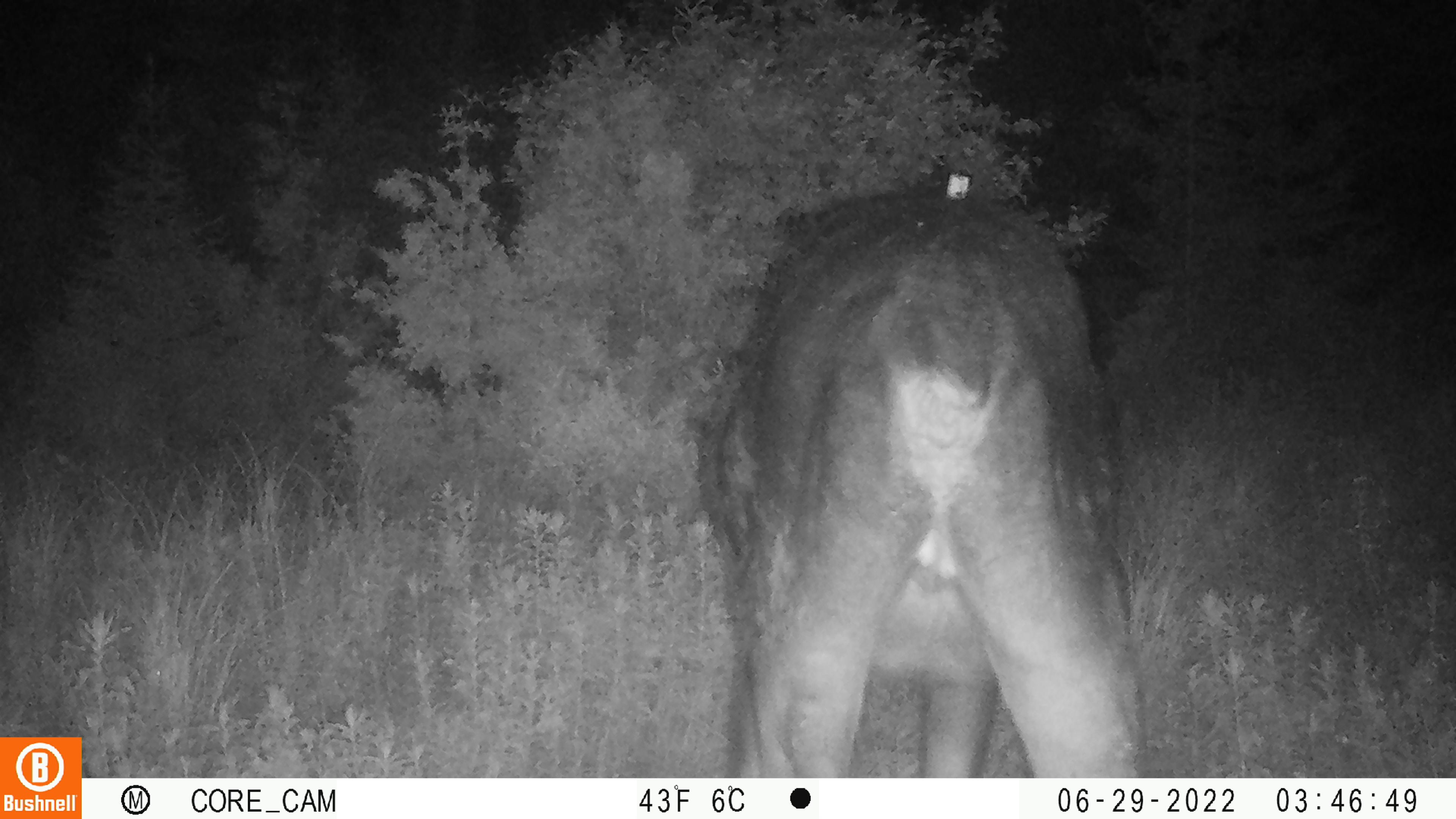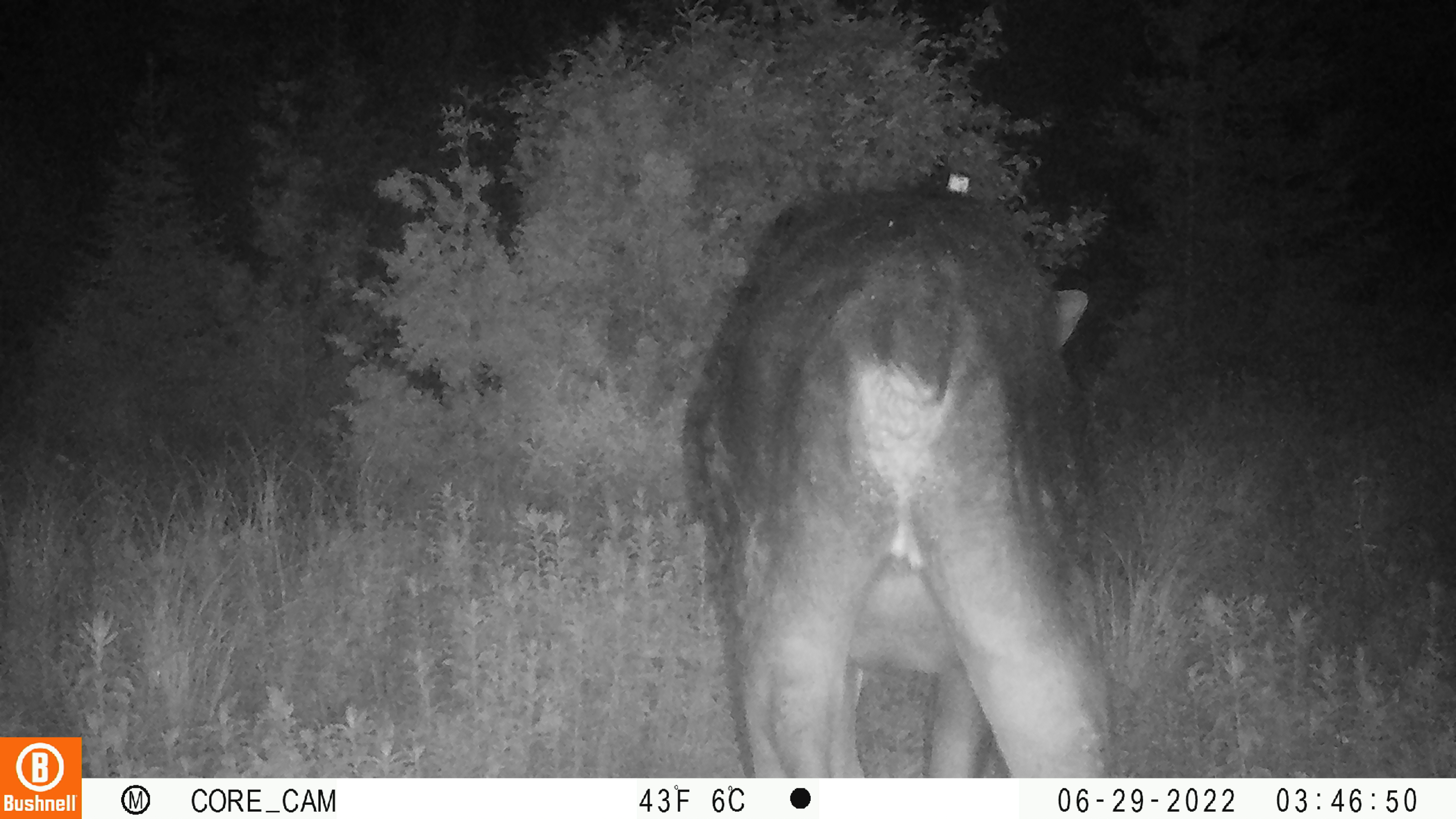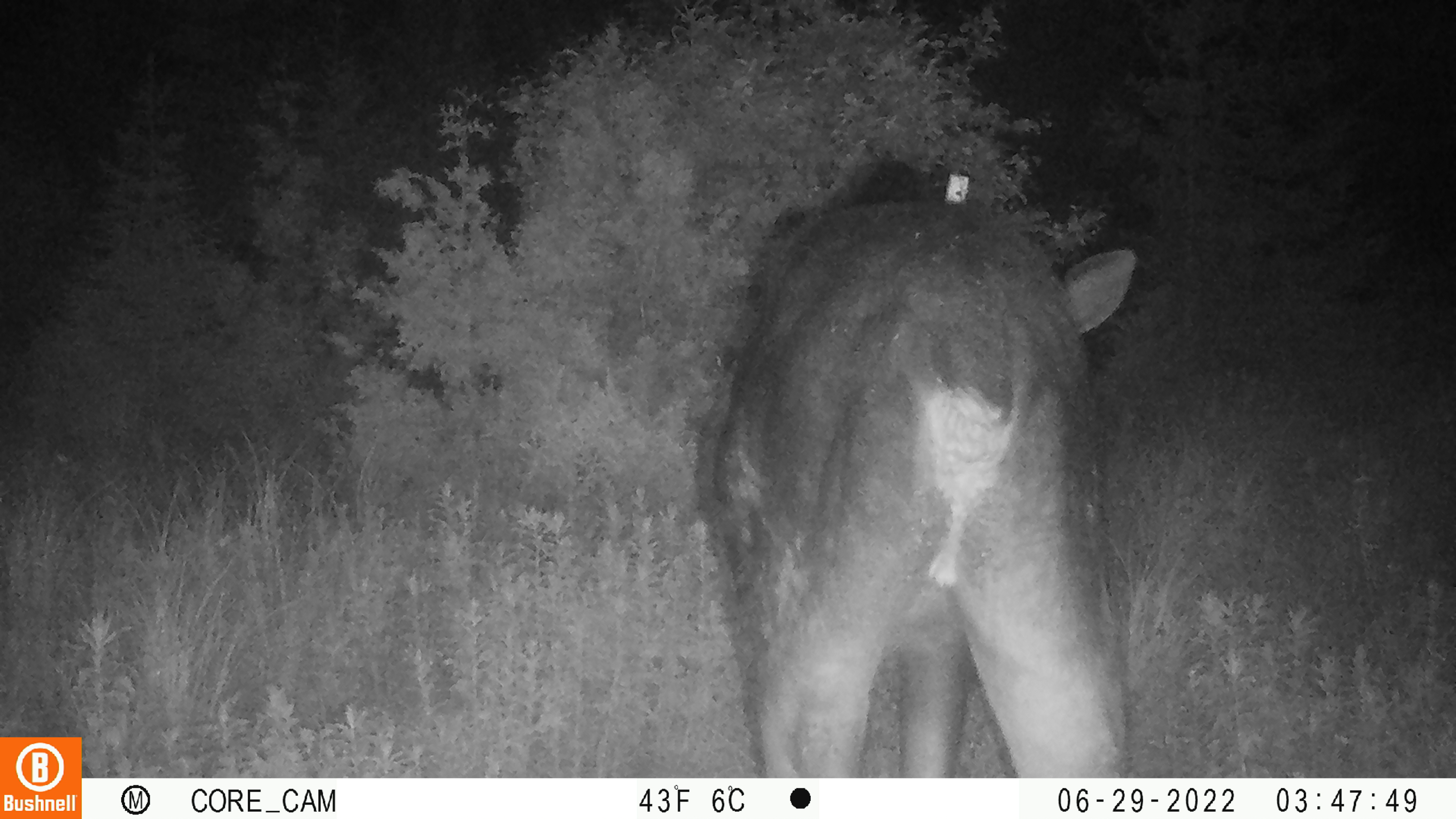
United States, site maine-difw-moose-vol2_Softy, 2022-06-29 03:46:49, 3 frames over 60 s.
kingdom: Animalia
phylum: Chordata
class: Mammalia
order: Artiodactyla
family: Cervidae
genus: Alces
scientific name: Alces alces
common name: moose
Moose (Alces alces).